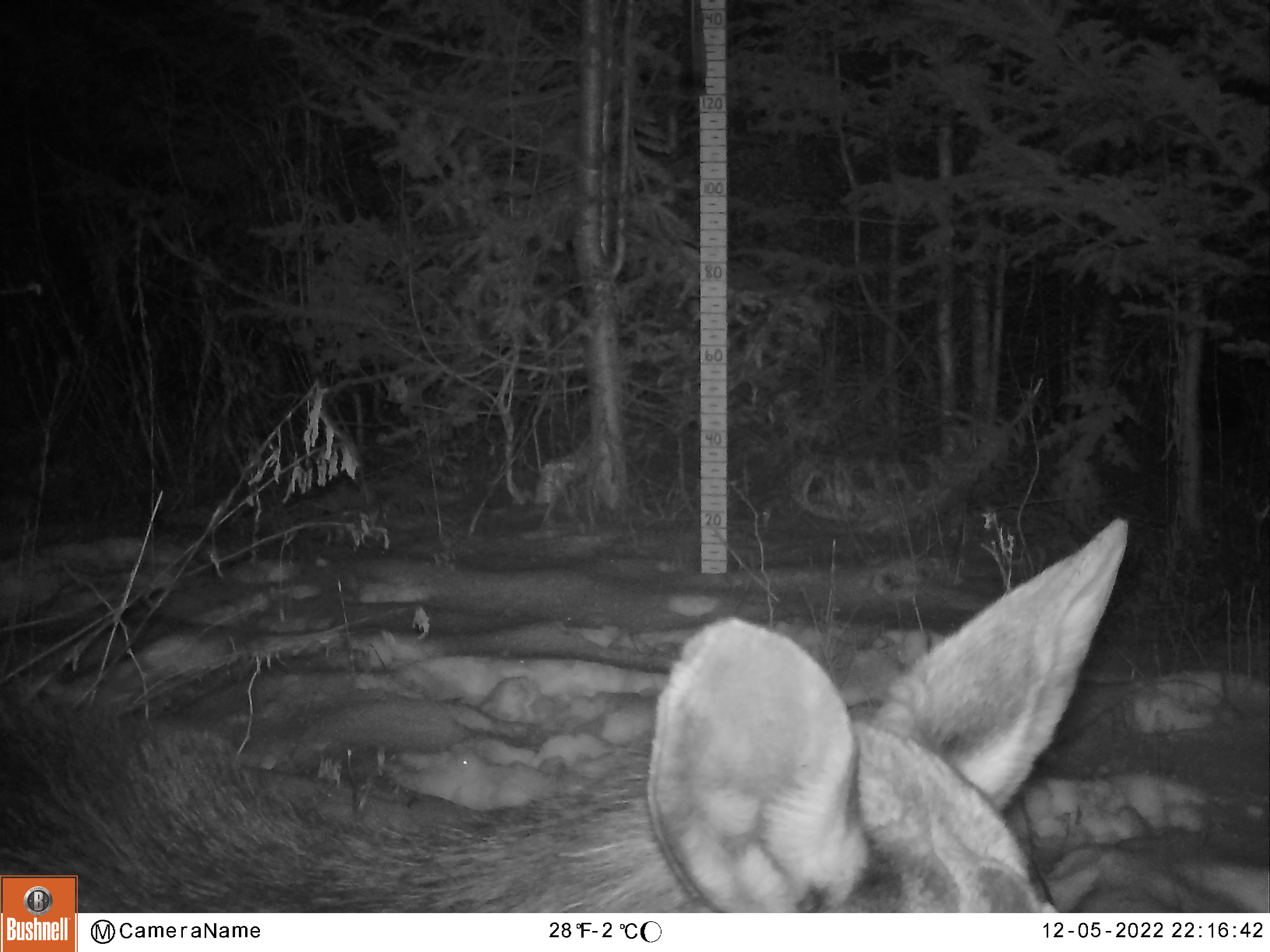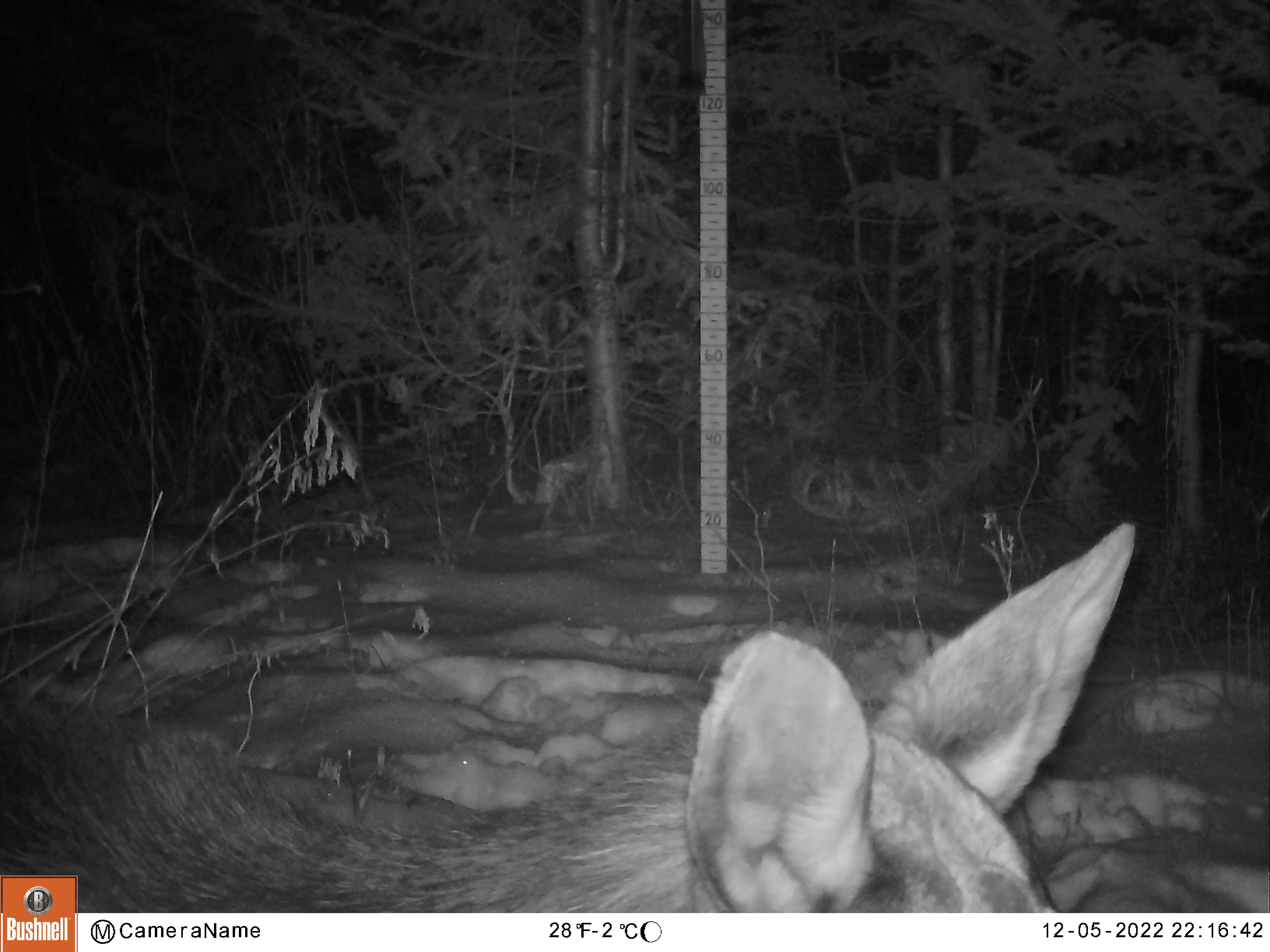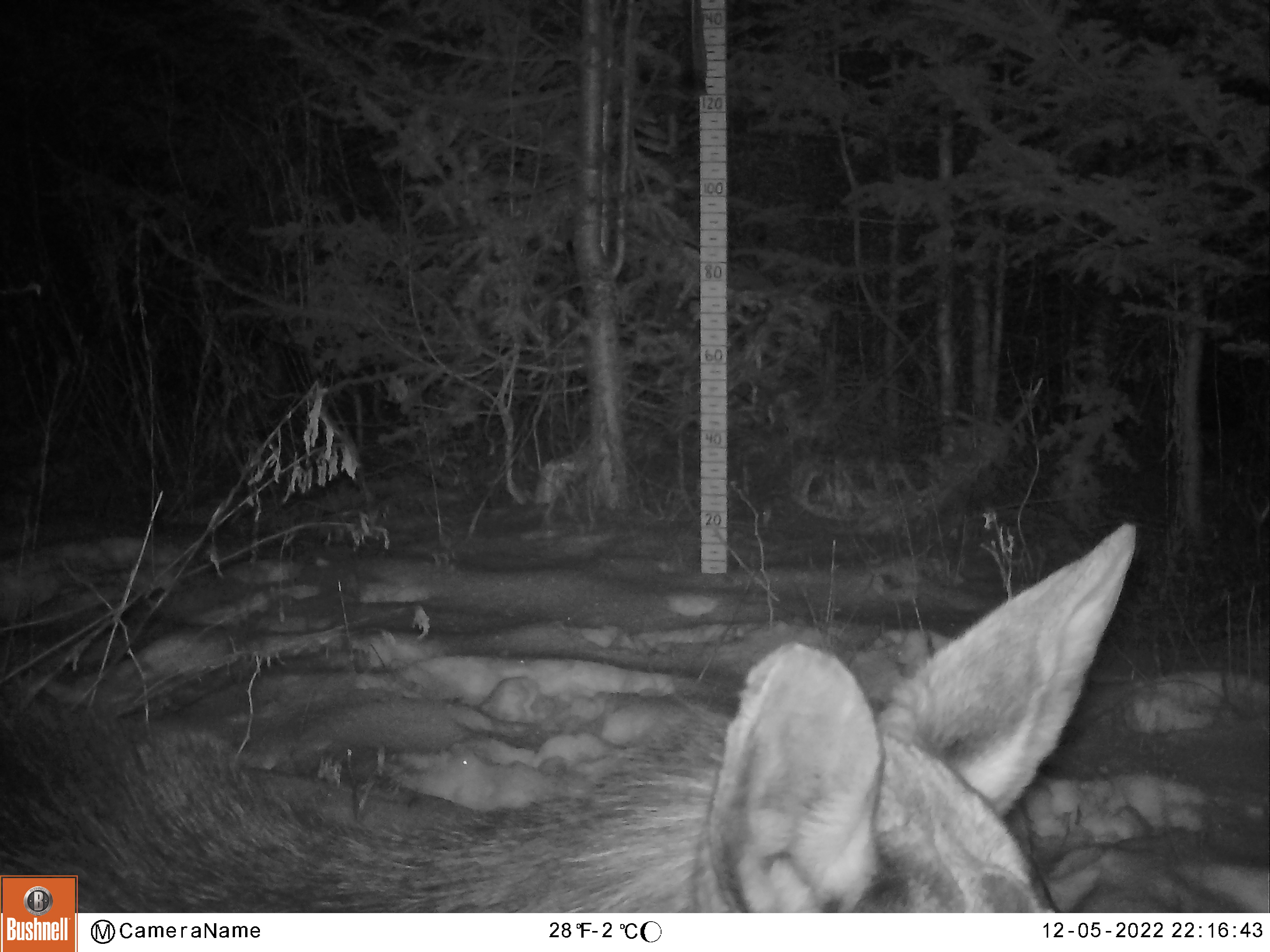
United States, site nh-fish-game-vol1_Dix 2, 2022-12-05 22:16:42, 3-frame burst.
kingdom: Animalia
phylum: Chordata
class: Mammalia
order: Artiodactyla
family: Cervidae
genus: Alces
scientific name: Alces alces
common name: moose